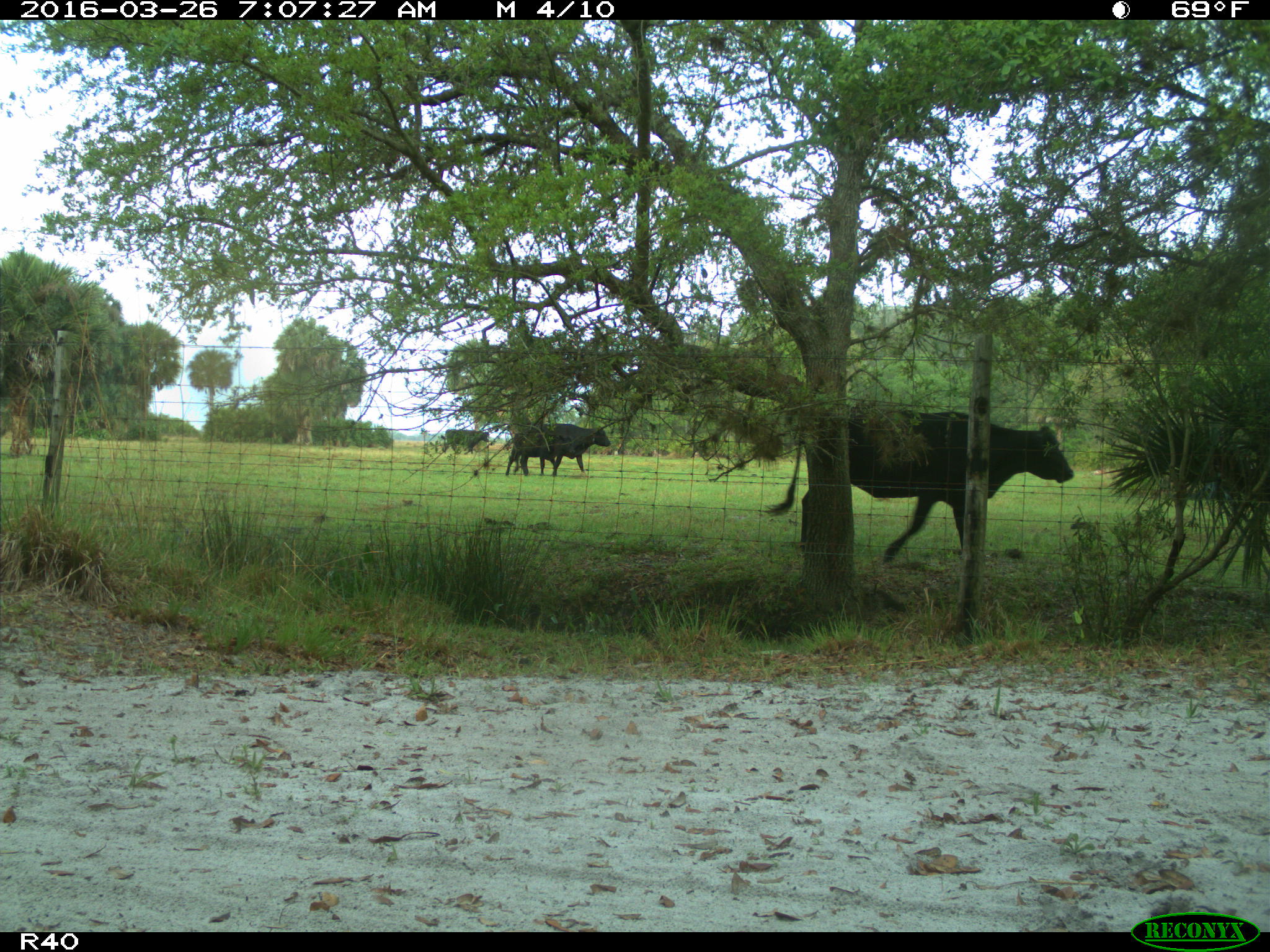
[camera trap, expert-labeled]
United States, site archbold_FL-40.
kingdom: Animalia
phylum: Chordata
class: Mammalia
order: Artiodactyla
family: Bovidae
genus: Bos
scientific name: Bos taurus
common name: domestic cow